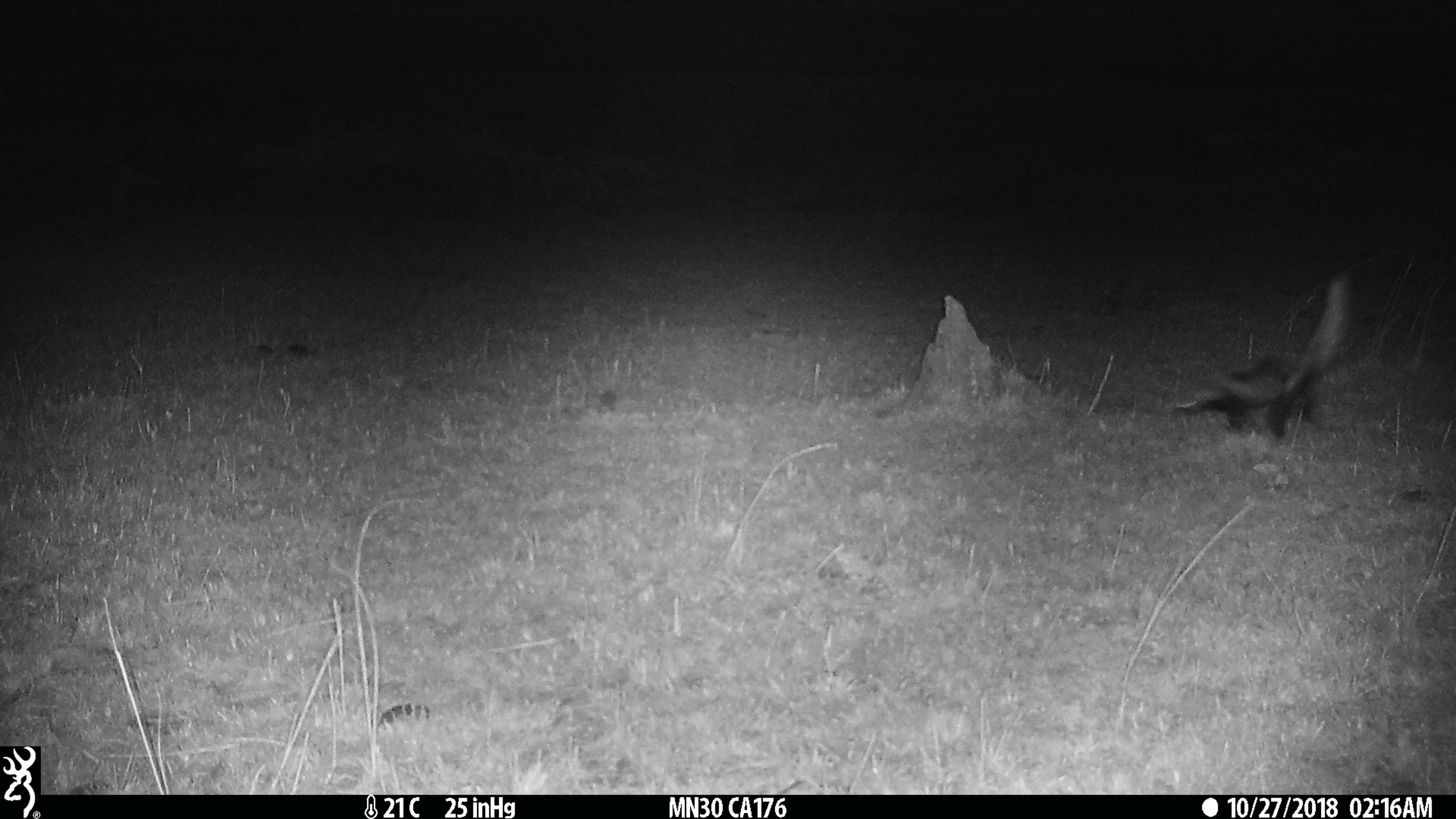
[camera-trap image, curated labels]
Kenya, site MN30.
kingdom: Animalia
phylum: Chordata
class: Mammalia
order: Carnivora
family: Mustelidae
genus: Ictonyx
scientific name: Ictonyx striatus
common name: zorilla